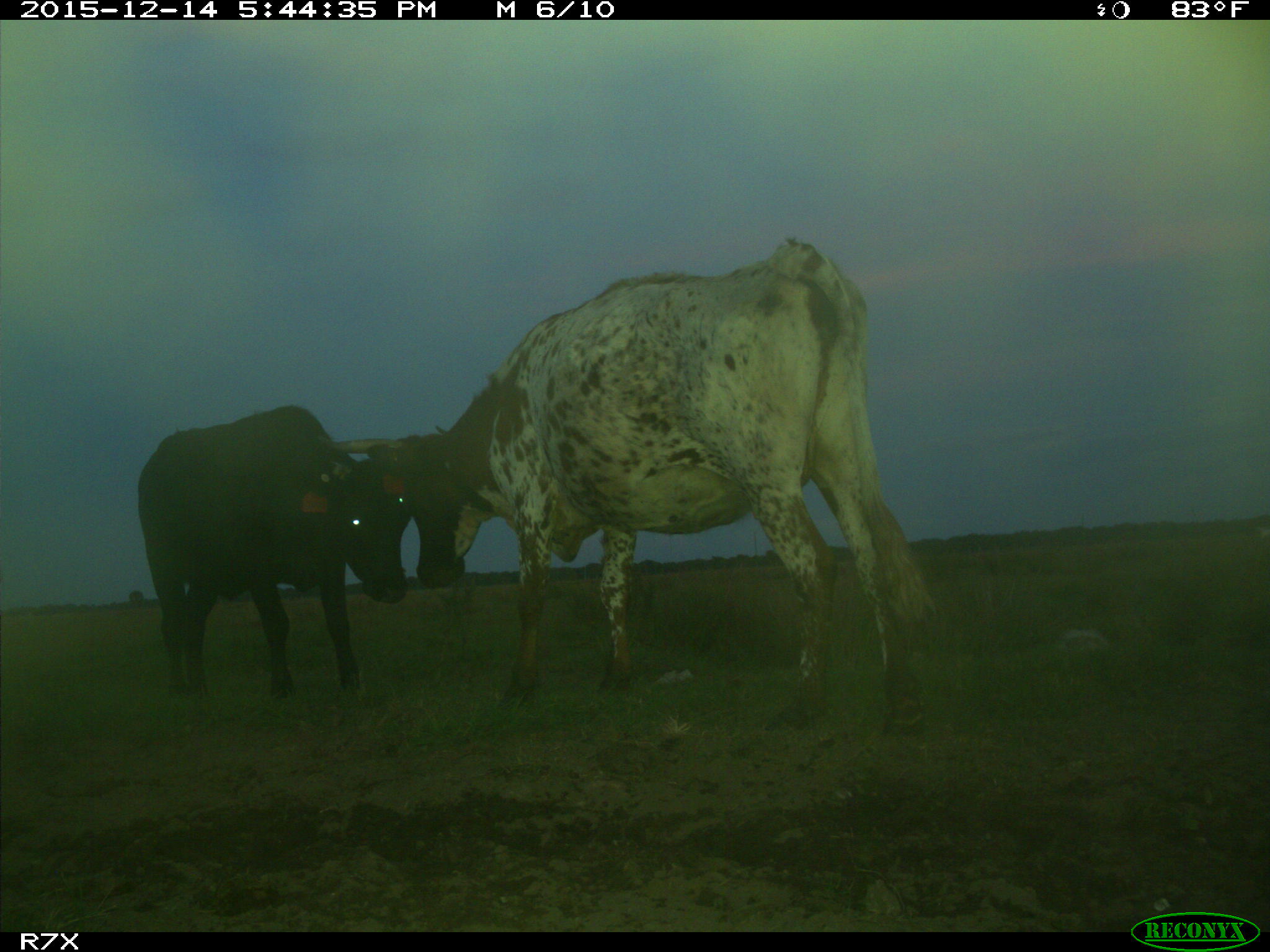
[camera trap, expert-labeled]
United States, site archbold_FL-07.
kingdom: Animalia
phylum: Chordata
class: Mammalia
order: Artiodactyla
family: Bovidae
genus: Bos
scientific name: Bos taurus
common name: domestic cow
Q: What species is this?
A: Bos taurus (domestic cow).